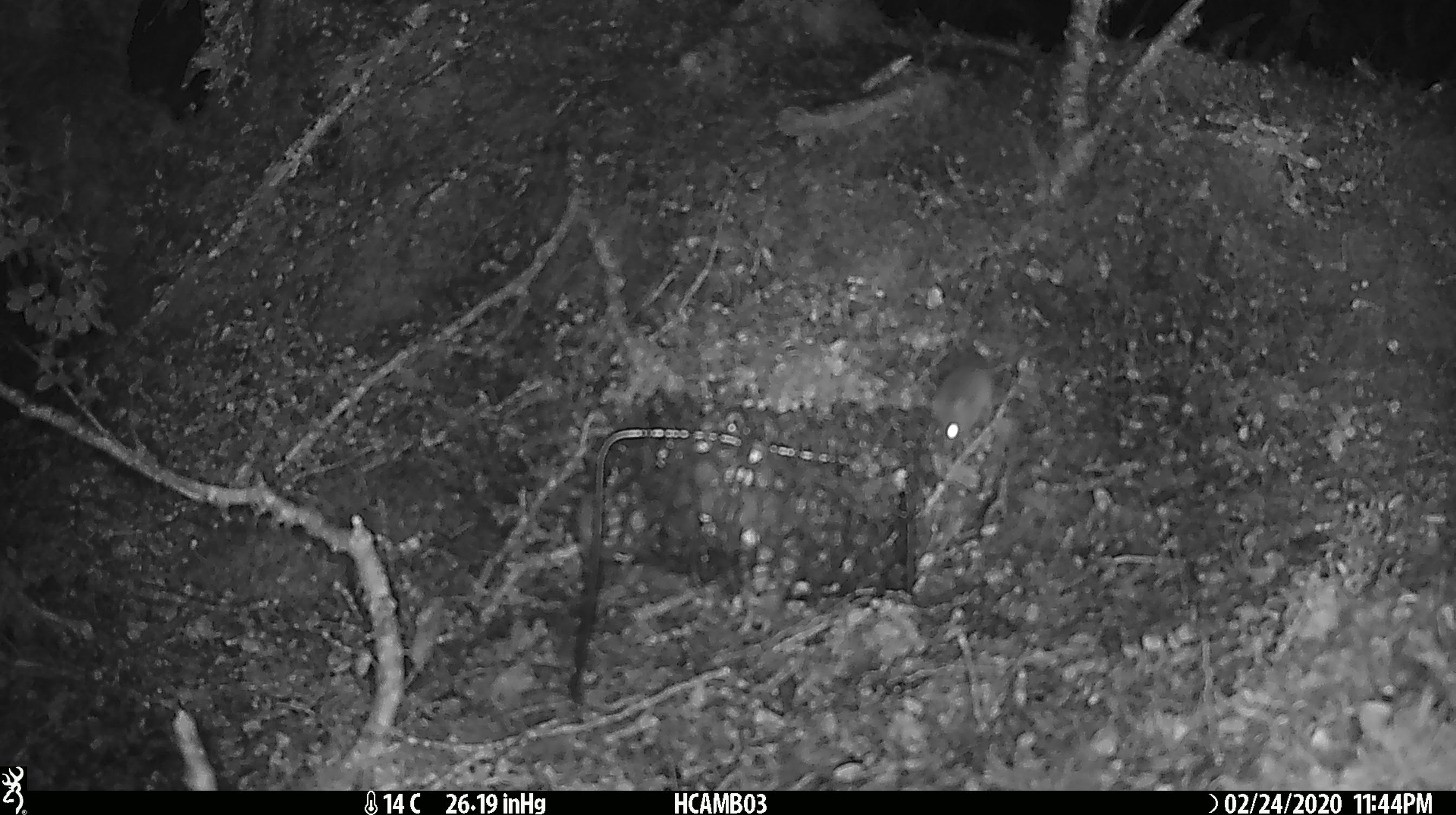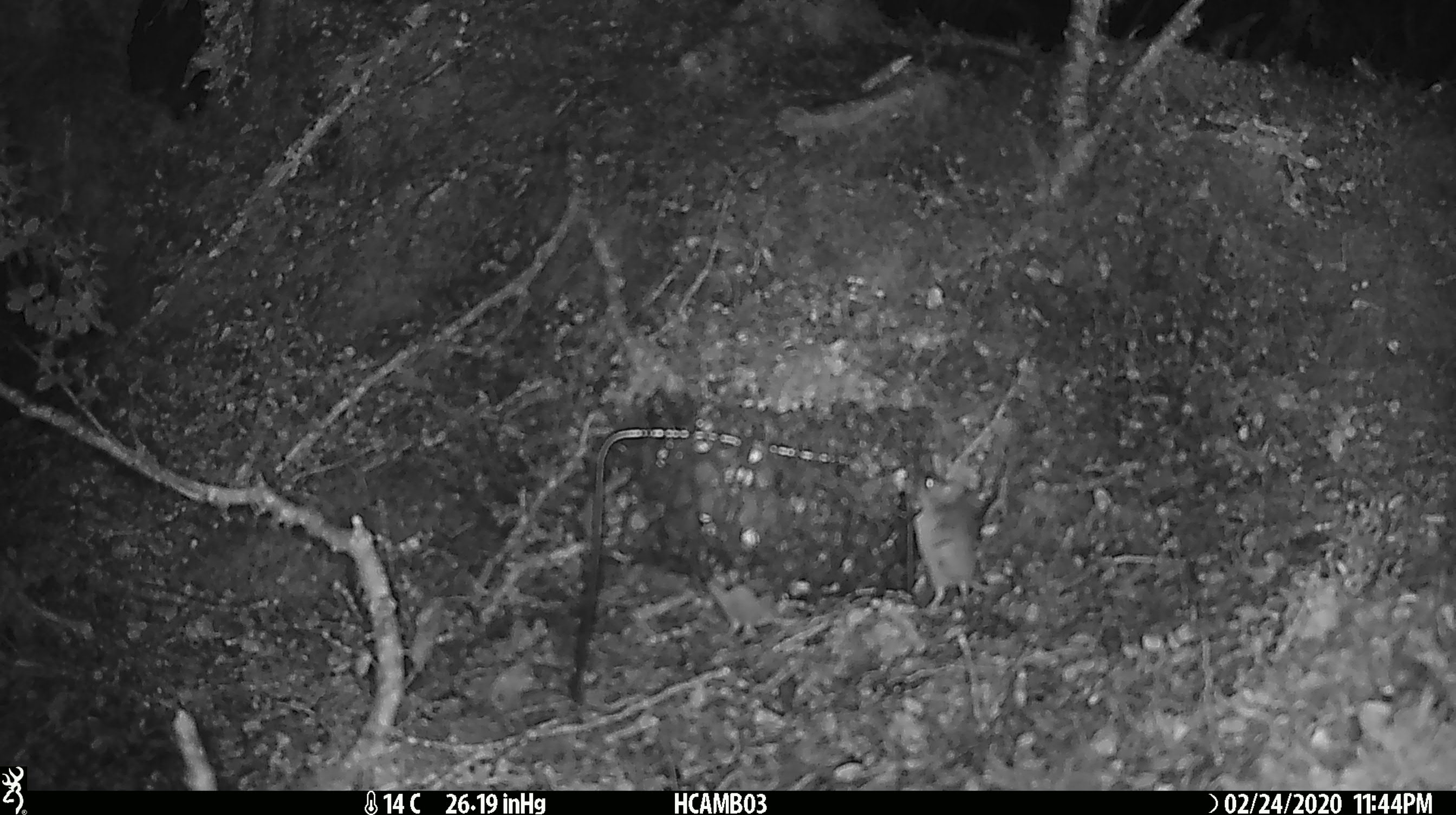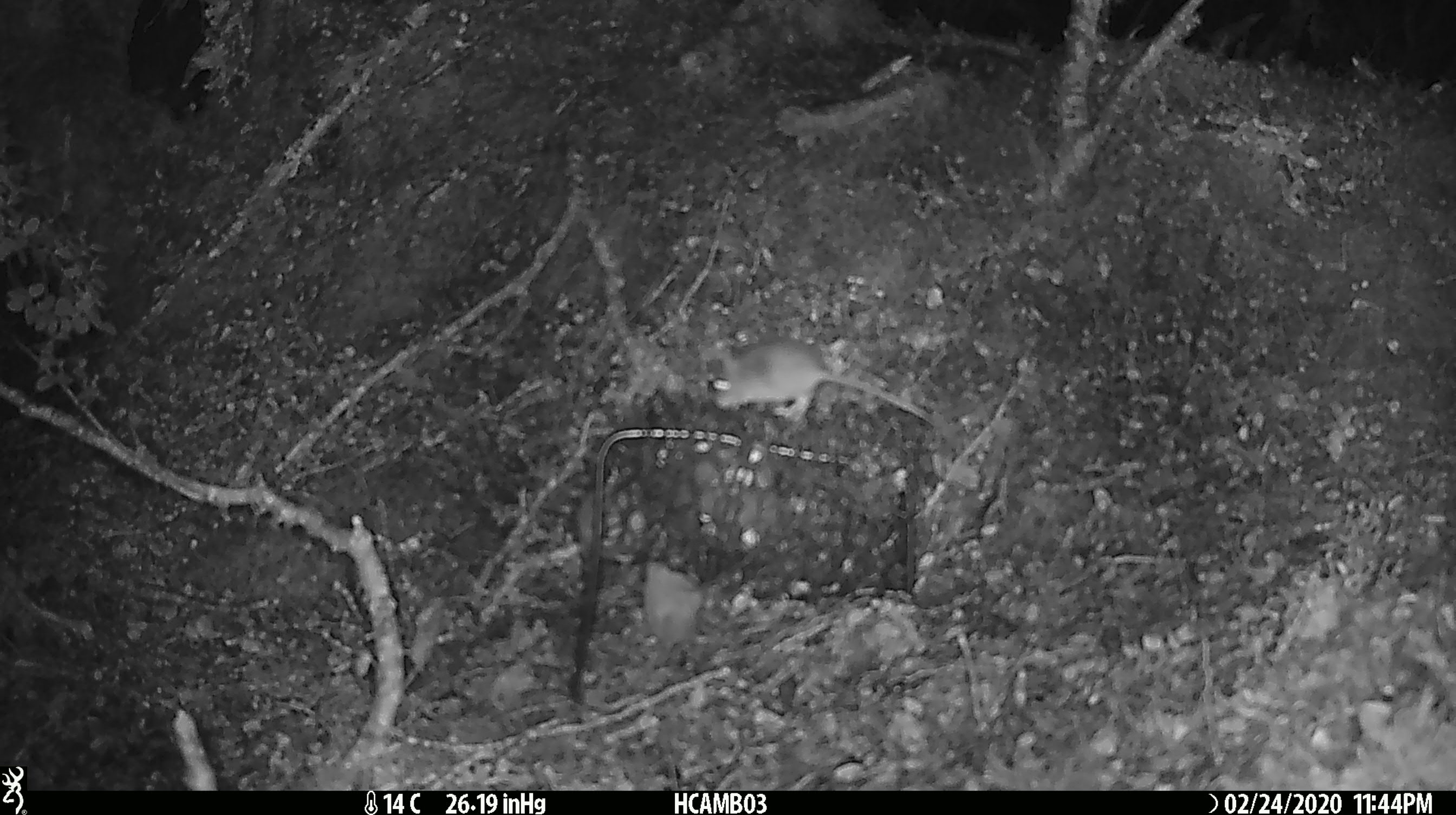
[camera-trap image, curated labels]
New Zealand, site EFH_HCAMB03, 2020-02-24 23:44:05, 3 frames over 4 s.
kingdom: Animalia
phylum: Chordata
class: Mammalia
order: Rodentia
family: Muridae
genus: Mus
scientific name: Mus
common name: mouse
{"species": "mouse (Mus)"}